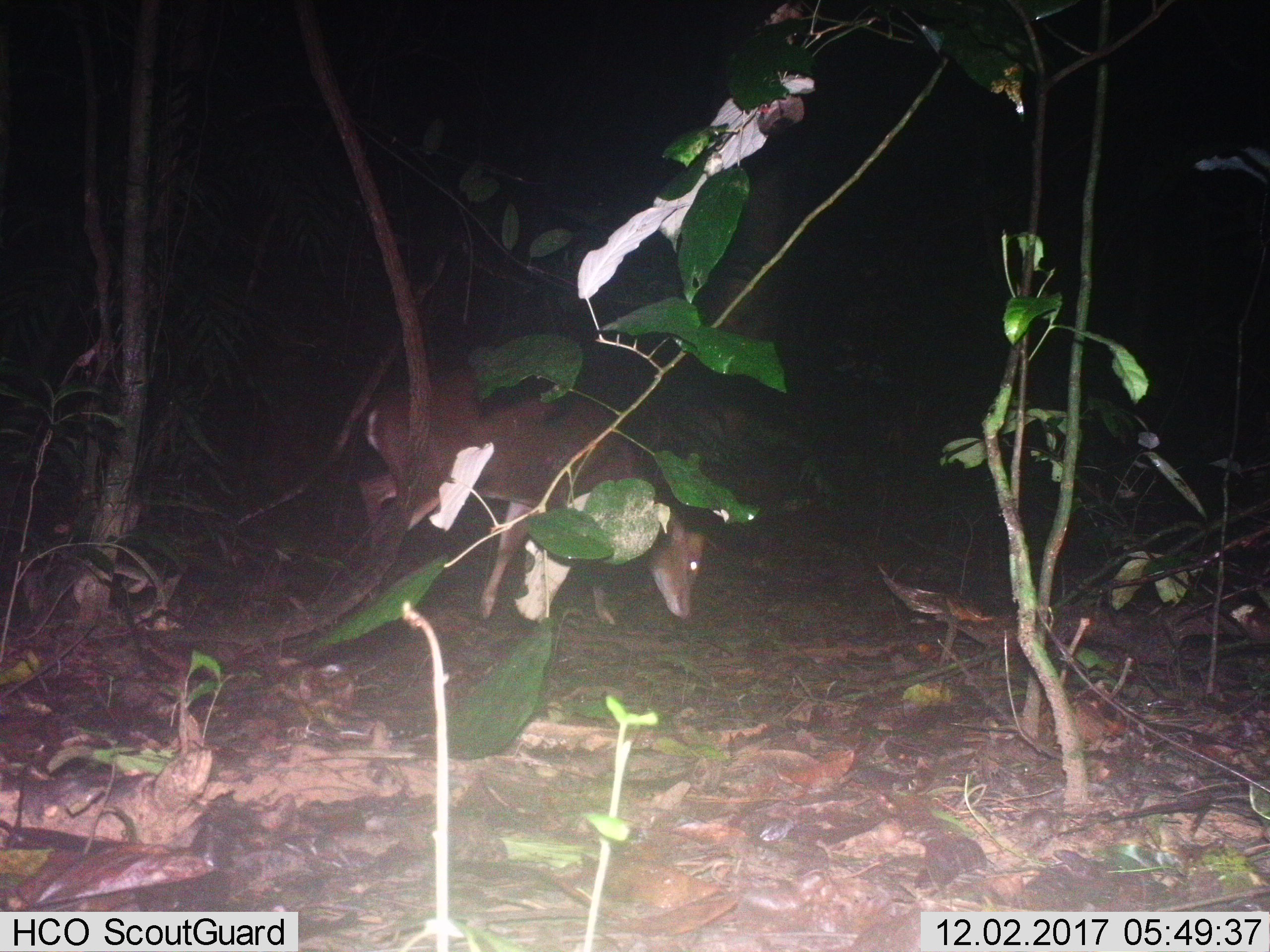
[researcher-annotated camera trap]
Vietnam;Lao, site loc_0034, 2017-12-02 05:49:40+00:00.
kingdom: Animalia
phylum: Chordata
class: Mammalia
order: Artiodactyla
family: Cervidae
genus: Muntiacus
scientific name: Muntiacus vuquangensis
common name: large-antlered muntjac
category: large antlered muntjac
Large antlered muntjac (large-antlered muntjac) (Muntiacus vuquangensis). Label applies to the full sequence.